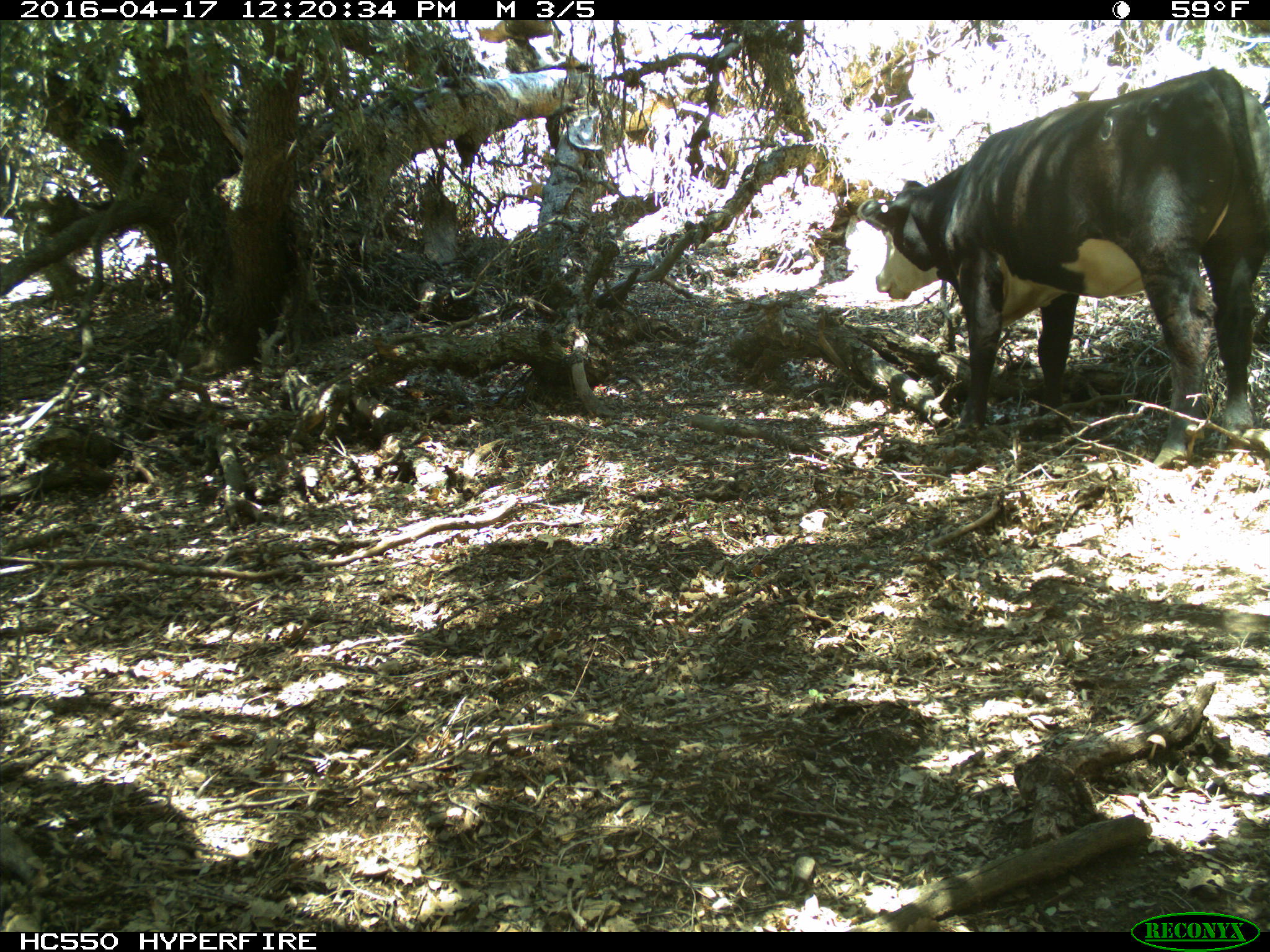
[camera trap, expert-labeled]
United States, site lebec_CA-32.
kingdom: Animalia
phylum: Chordata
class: Mammalia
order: Artiodactyla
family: Bovidae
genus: Bos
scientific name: Bos taurus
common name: domestic cow